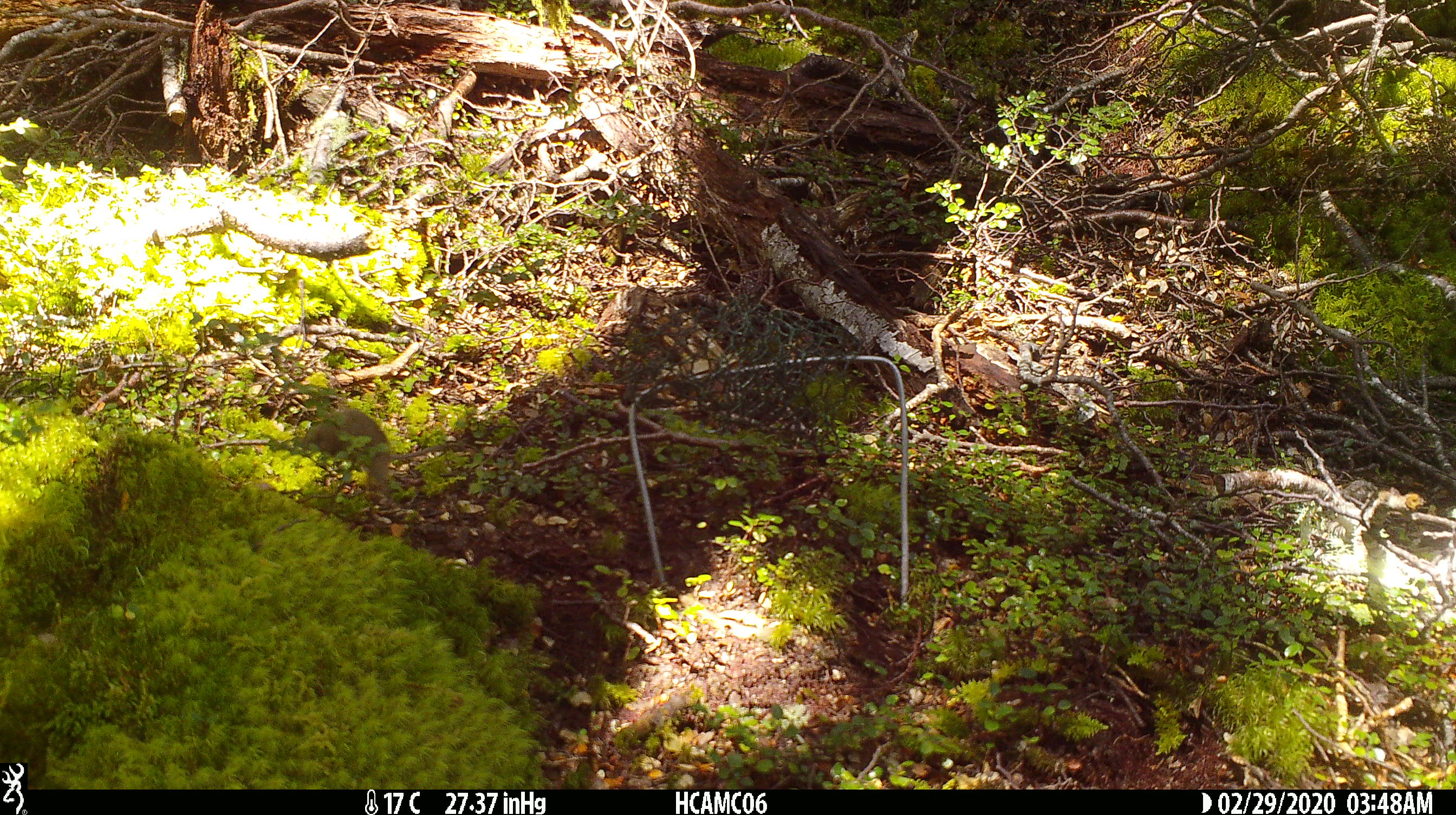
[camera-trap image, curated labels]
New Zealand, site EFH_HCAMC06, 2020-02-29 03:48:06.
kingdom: Animalia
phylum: Chordata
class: Mammalia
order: Rodentia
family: Muridae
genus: Mus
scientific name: Mus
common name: mouse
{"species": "mouse (Mus)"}